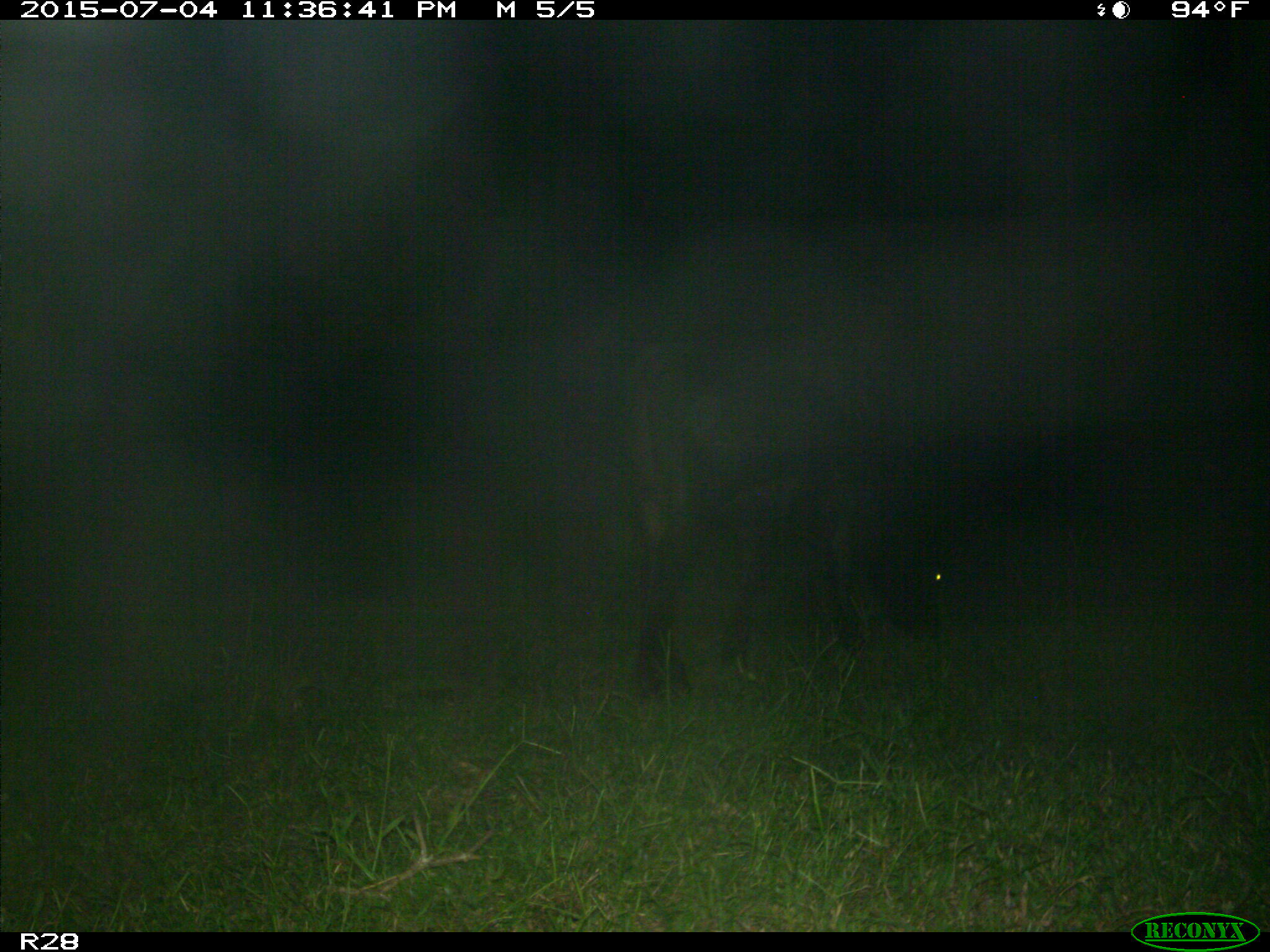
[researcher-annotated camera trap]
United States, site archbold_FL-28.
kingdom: Animalia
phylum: Chordata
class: Mammalia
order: Artiodactyla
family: Bovidae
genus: Bos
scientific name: Bos taurus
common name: domestic cow